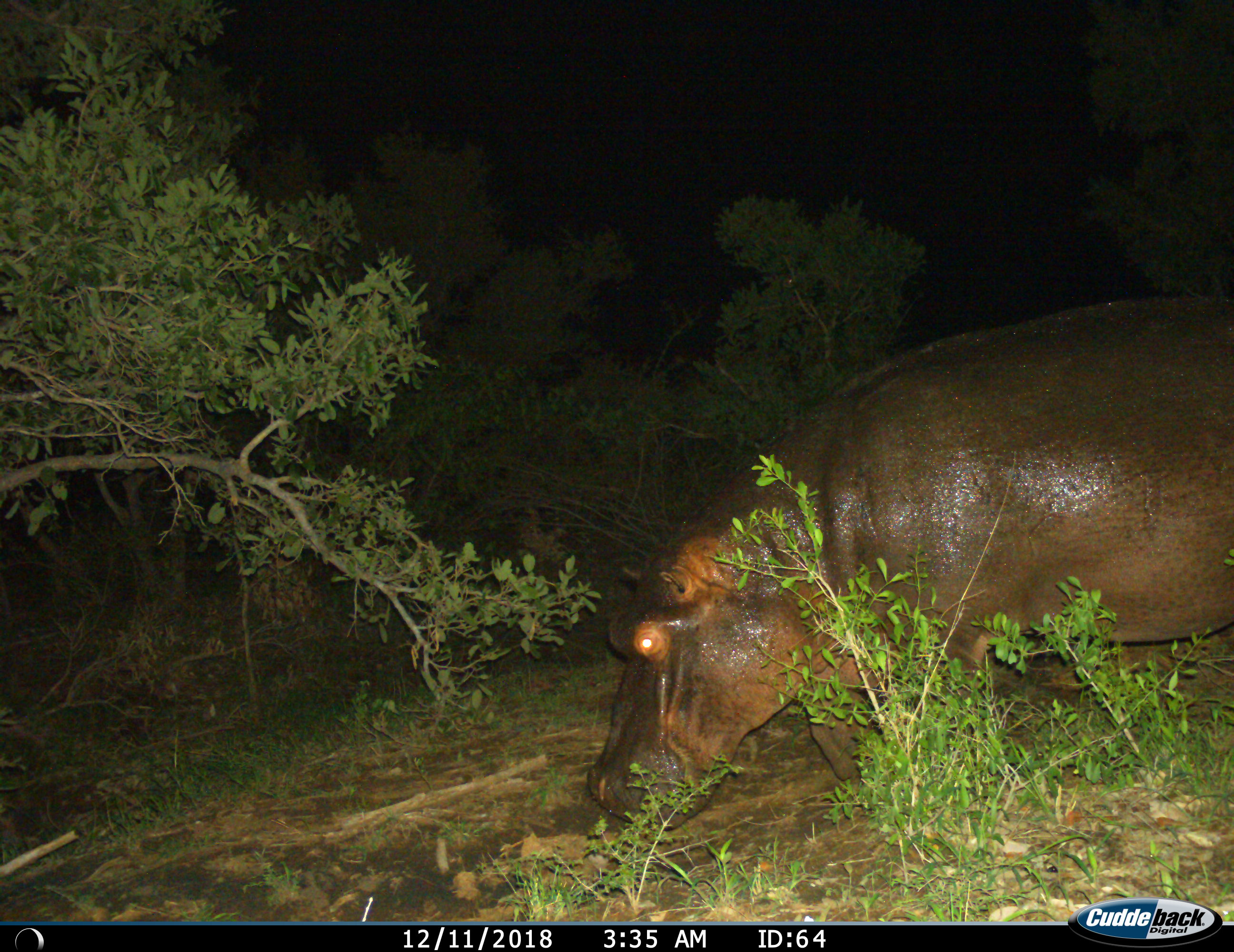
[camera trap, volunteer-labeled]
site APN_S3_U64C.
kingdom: Animalia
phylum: Chordata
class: Mammalia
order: Artiodactyla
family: Hippopotamidae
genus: Hippopotamus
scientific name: Hippopotamus amphibius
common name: hippopotamus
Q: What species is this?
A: Hippopotamus (Hippopotamus amphibius).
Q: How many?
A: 1.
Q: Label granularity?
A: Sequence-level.